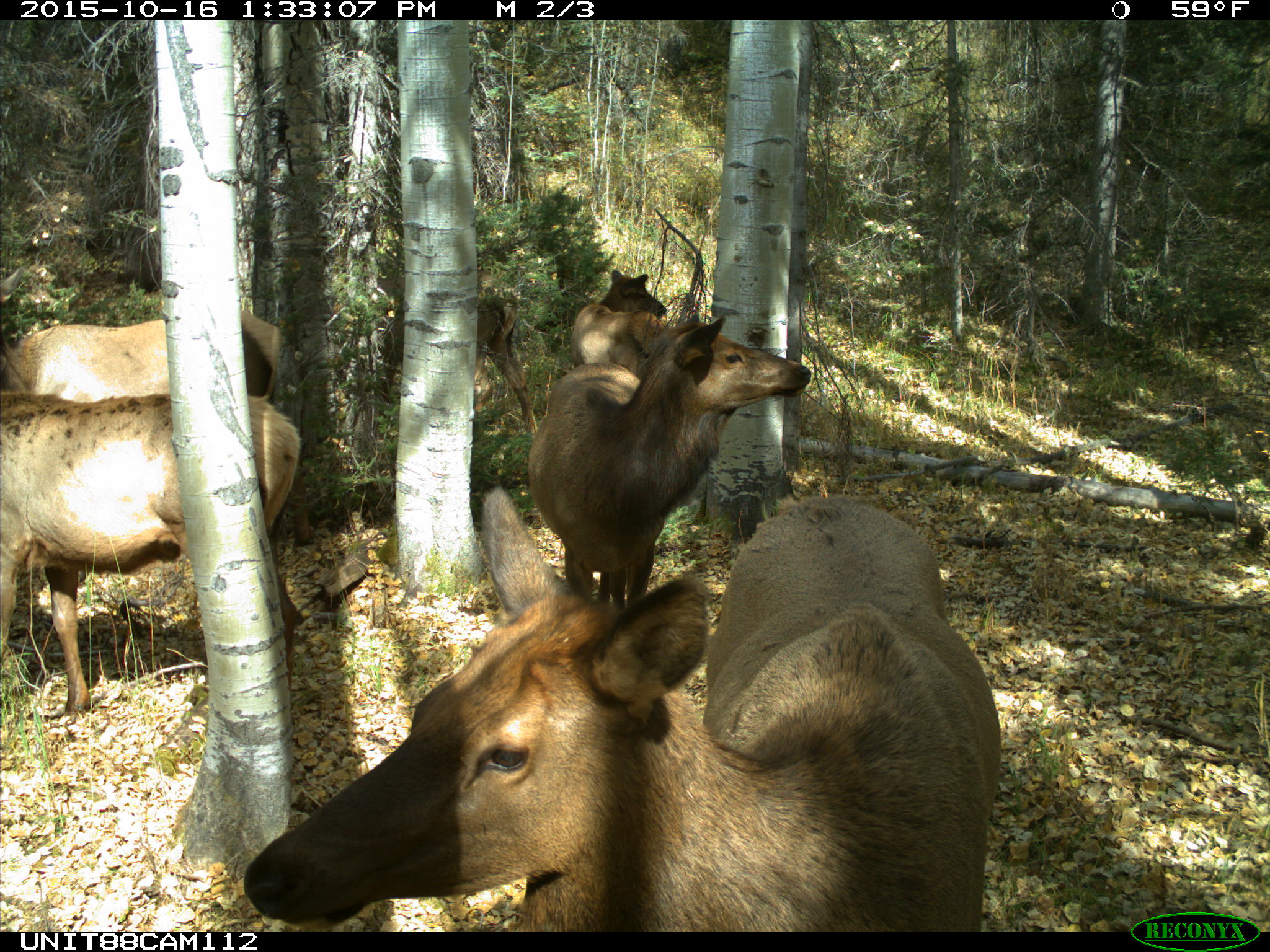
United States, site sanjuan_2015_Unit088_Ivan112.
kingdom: Animalia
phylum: Chordata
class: Mammalia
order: Artiodactyla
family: Cervidae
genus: Cervus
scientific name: Cervus elaphus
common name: red deer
Cervus elaphus (red deer).